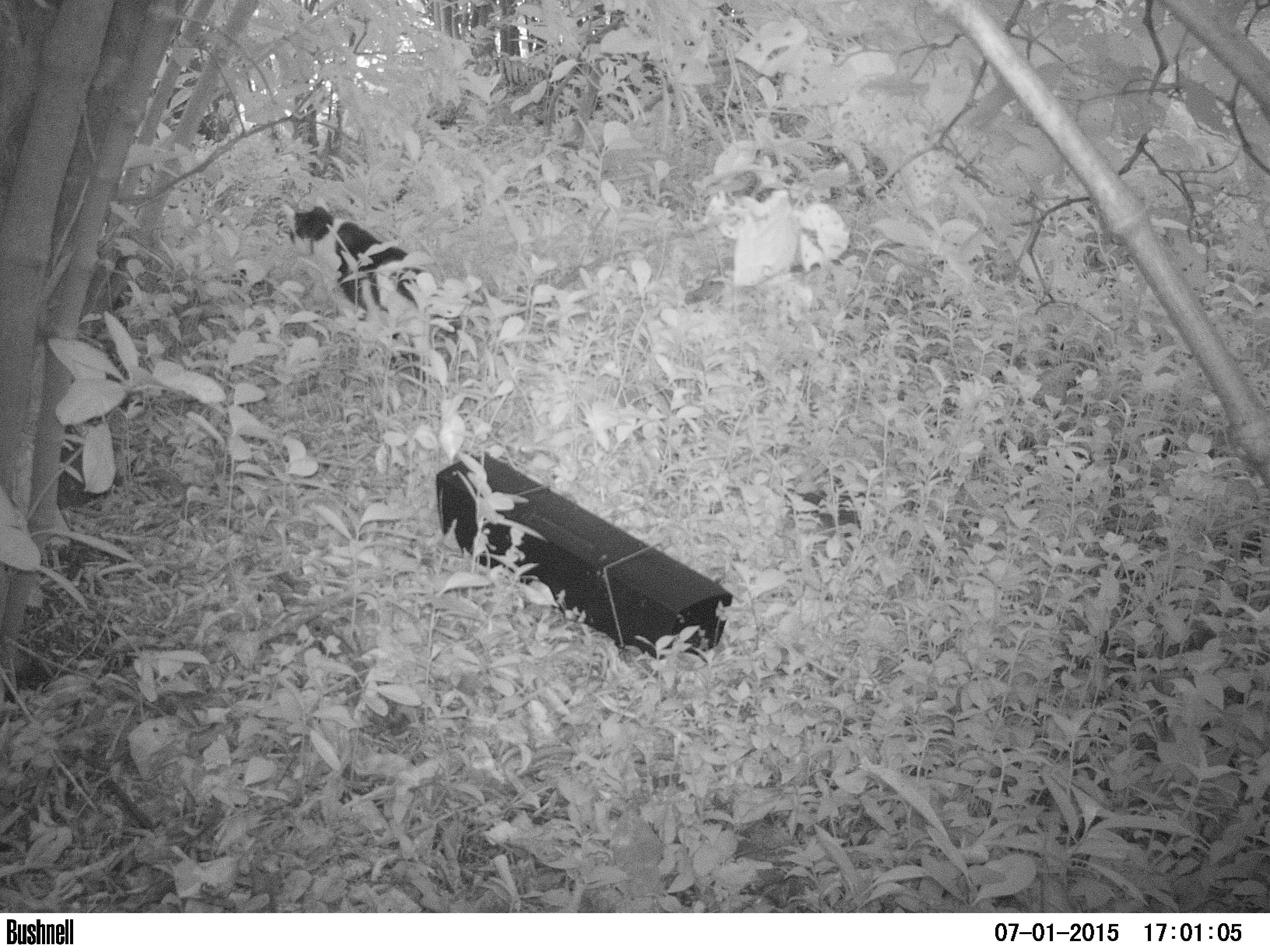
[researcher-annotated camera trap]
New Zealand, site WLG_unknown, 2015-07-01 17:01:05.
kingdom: Animalia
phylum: Chordata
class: Mammalia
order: Carnivora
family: Felidae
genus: Felis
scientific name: Felis catus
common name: domestic cat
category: cat